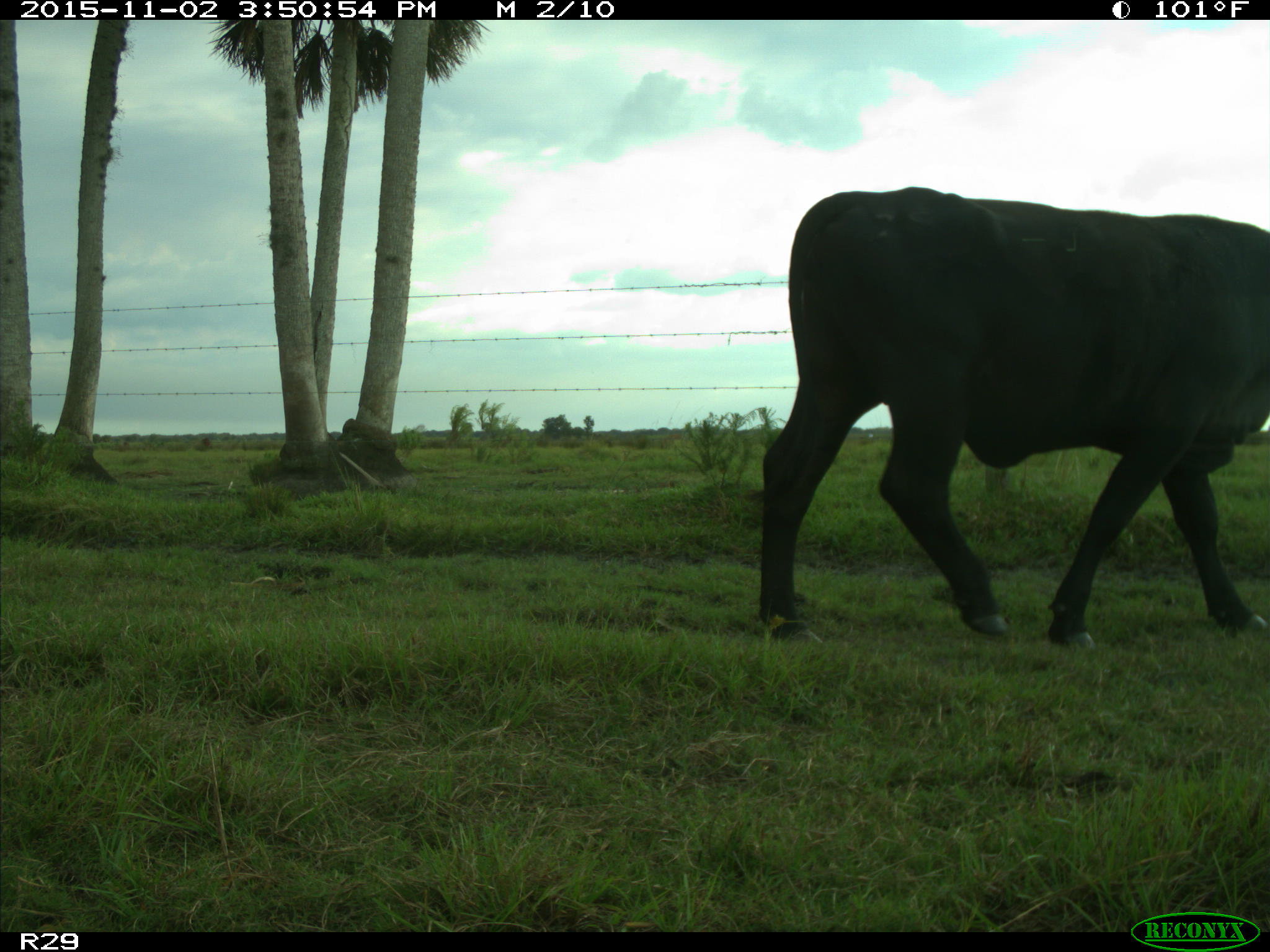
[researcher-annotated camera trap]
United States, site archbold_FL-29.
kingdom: Animalia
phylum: Chordata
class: Mammalia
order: Artiodactyla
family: Bovidae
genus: Bos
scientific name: Bos taurus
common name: domestic cow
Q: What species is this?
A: Bos taurus (domestic cow).